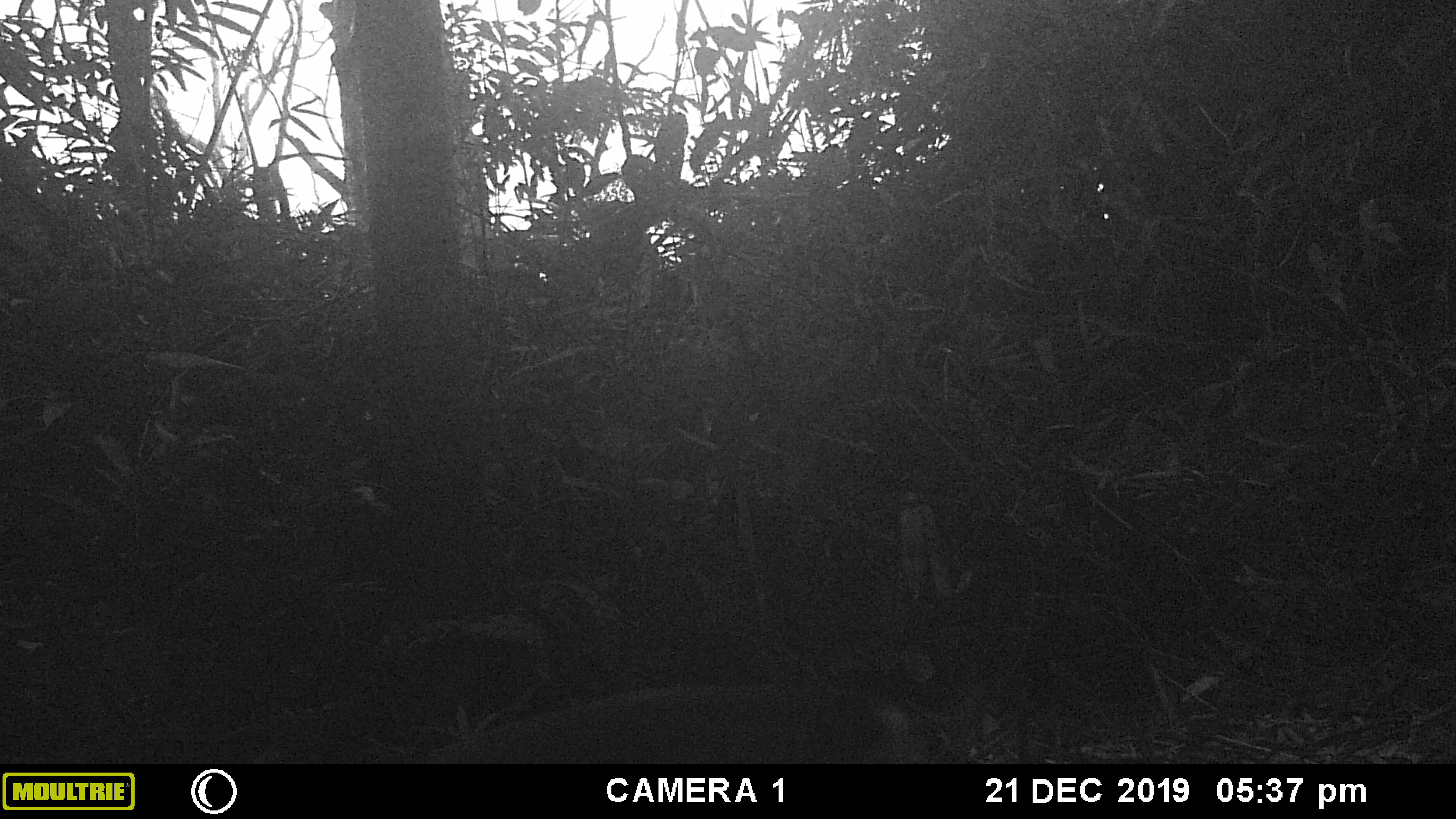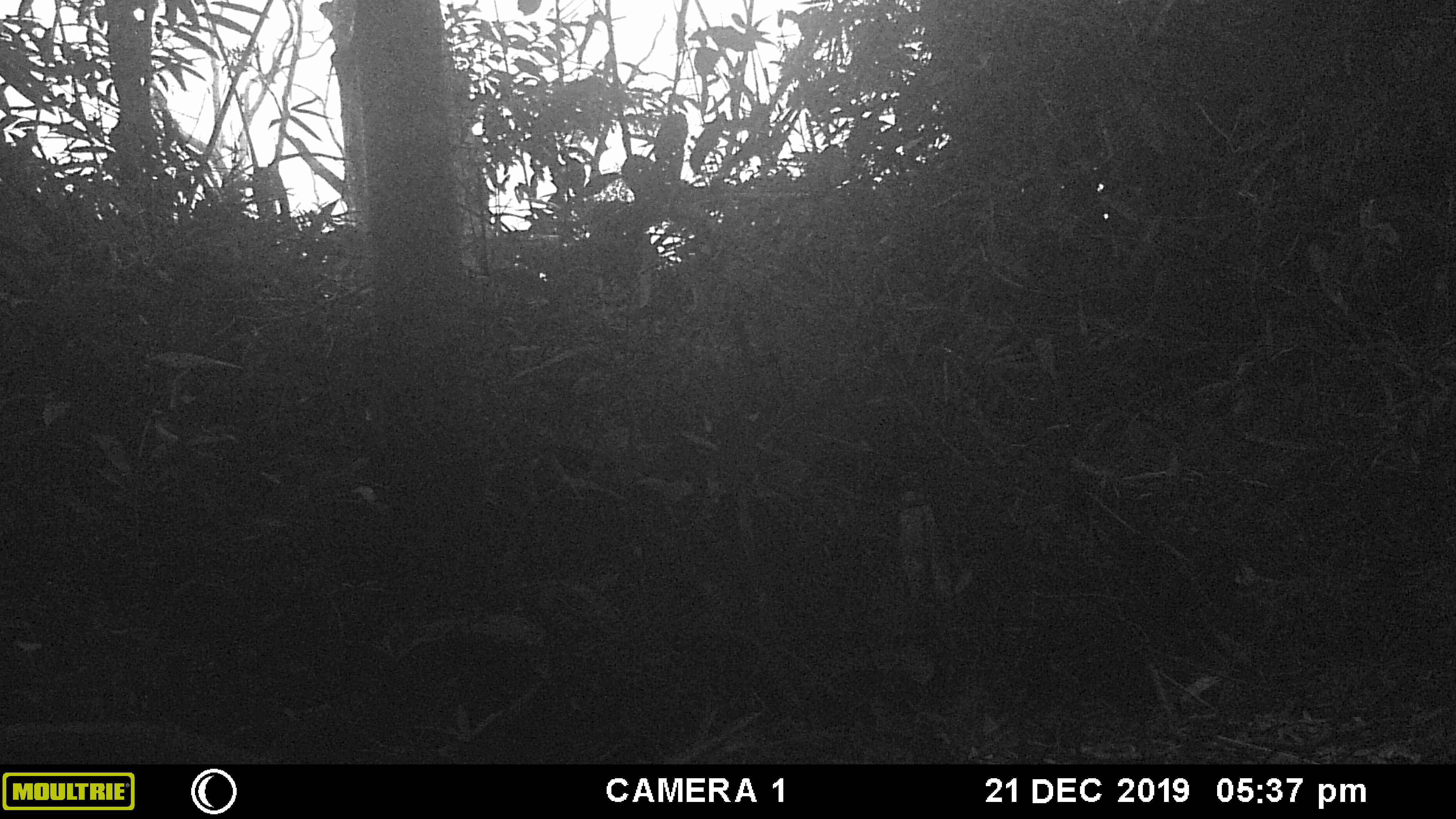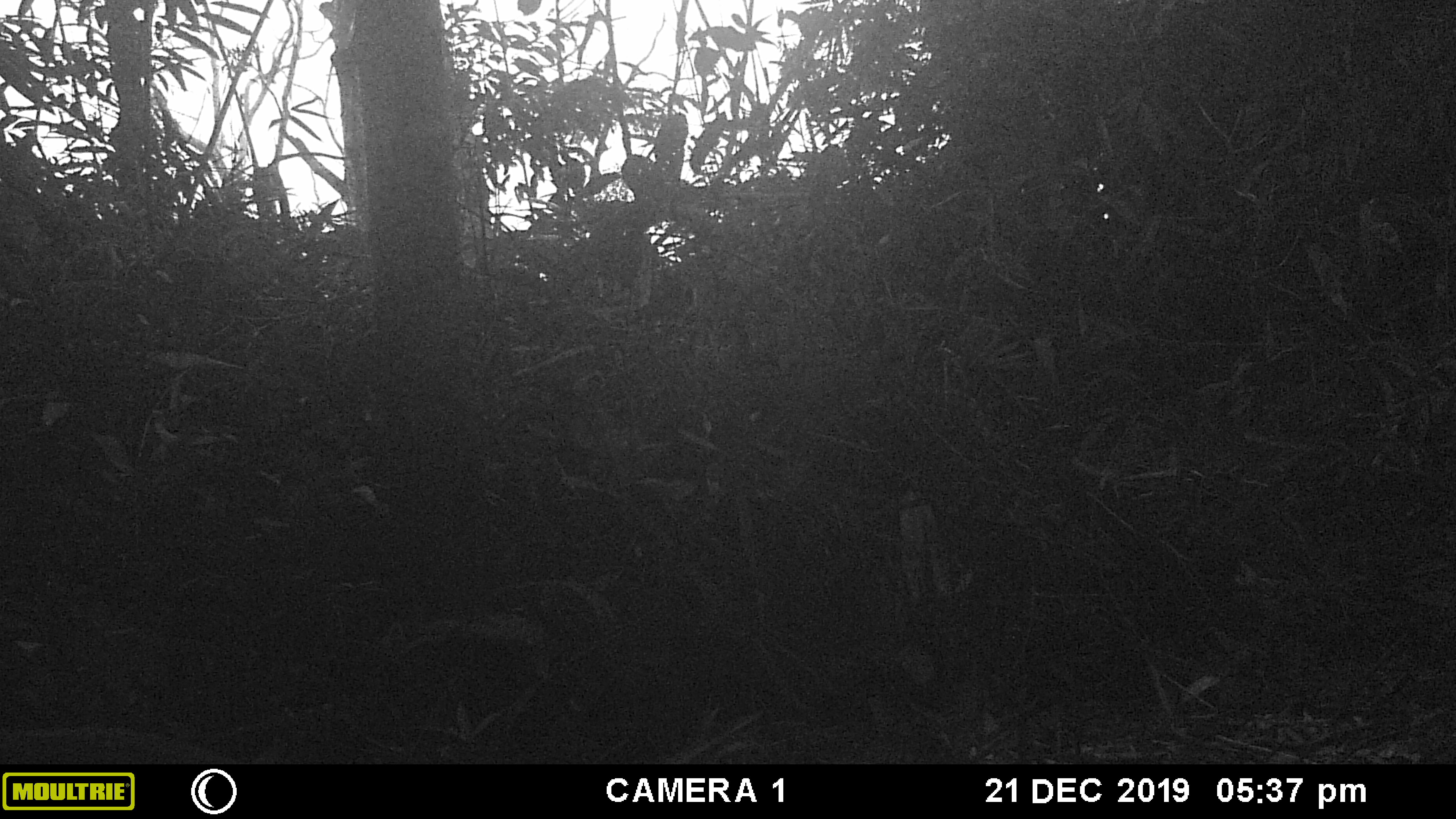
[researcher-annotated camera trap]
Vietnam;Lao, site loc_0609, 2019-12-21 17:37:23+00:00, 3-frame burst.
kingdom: Animalia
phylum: Chordata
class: Mammalia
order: Artiodactyla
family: Cervidae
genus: Muntiacus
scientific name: Muntiacus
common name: muntjacs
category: unidentified muntjac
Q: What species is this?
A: Unidentified muntjac (muntjacs) (Muntiacus).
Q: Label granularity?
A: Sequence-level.